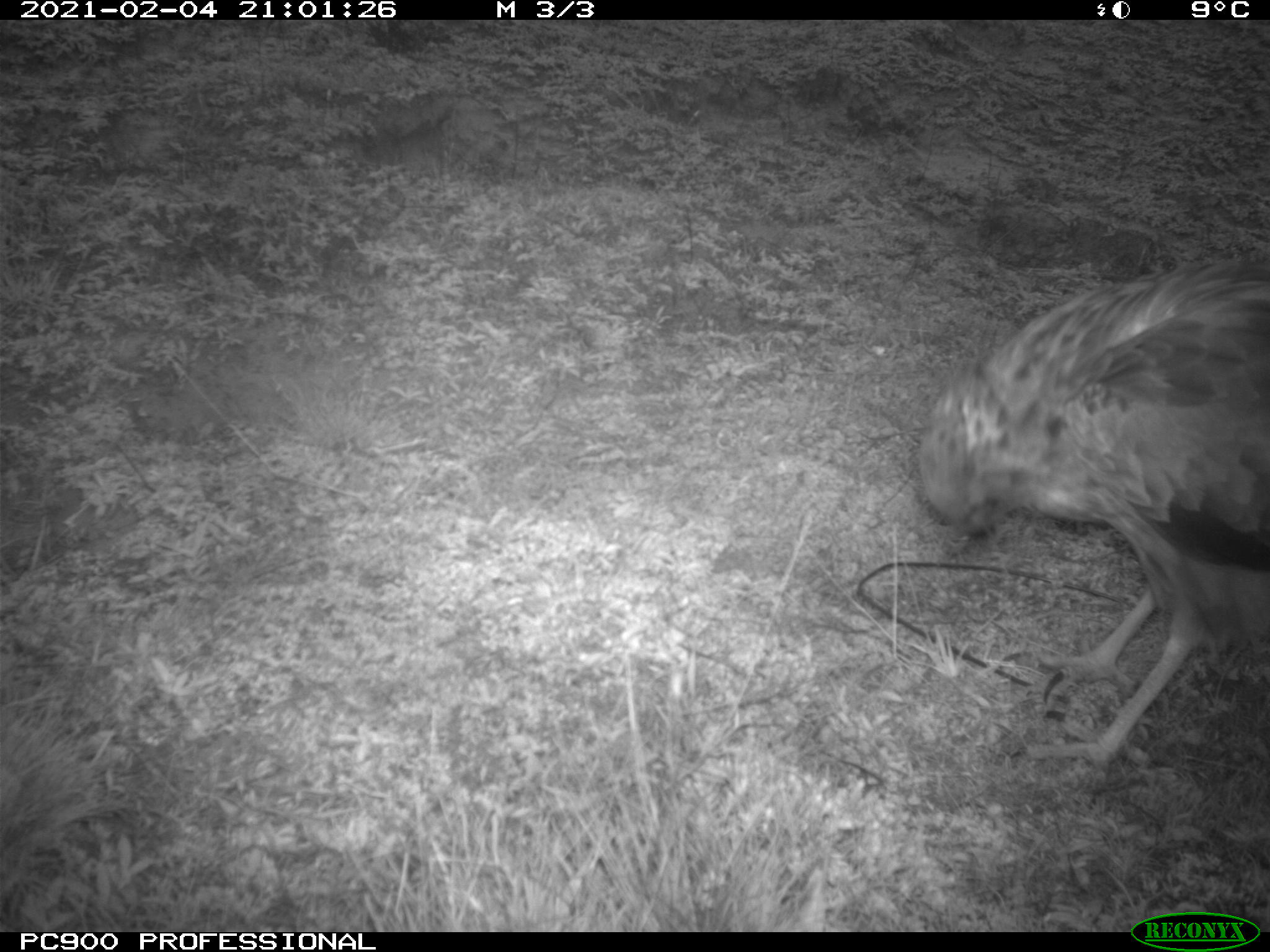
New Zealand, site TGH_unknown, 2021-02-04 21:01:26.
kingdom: Animalia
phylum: Chordata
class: Aves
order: Accipitriformes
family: Accipitridae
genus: Circus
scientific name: Circus approximans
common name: swamp harrier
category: harrier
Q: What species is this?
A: Harrier (swamp harrier) (Circus approximans).